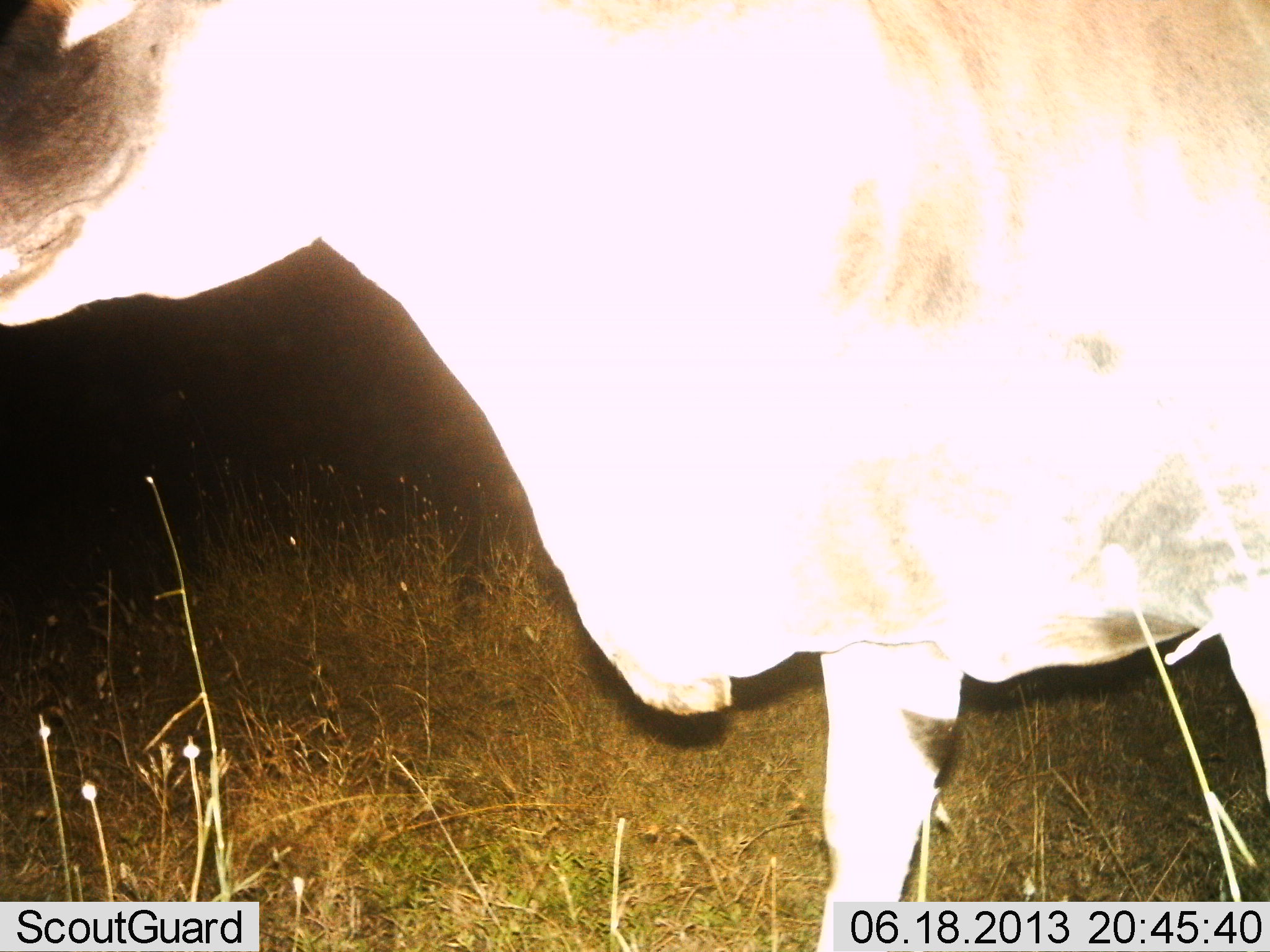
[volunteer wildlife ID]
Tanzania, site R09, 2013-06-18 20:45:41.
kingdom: Animalia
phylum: Chordata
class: Mammalia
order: Artiodactyla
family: Bovidae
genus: Tragelaphus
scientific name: Tragelaphus oryx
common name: eland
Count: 1.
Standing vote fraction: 75%.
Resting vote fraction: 0%.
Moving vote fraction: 25%.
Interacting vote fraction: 0%.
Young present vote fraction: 0%.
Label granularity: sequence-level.